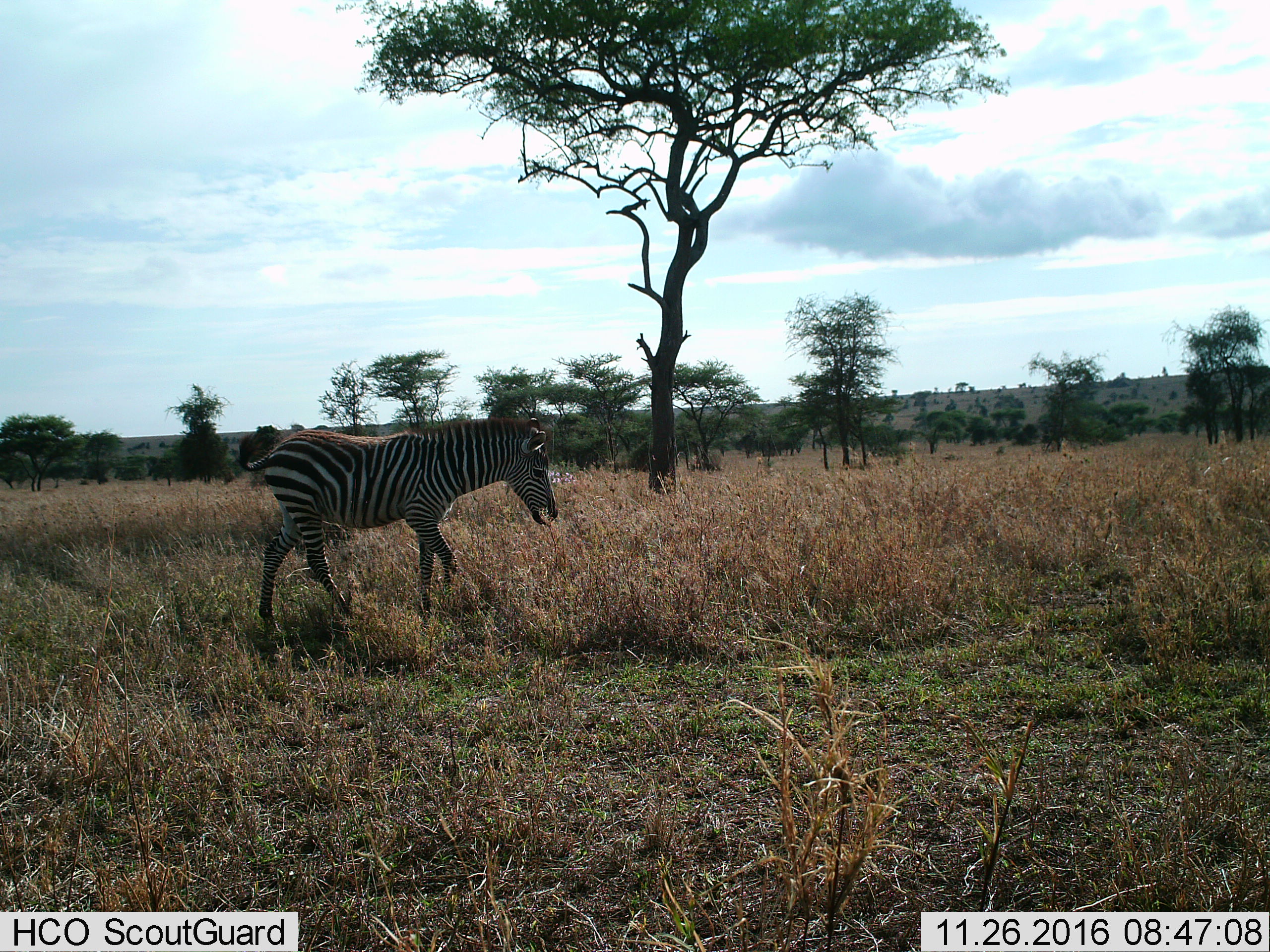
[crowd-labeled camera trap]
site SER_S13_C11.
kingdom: Animalia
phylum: Chordata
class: Mammalia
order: Perissodactyla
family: Equidae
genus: Equus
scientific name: Equus quagga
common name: plains zebra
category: zebraplains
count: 1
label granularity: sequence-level